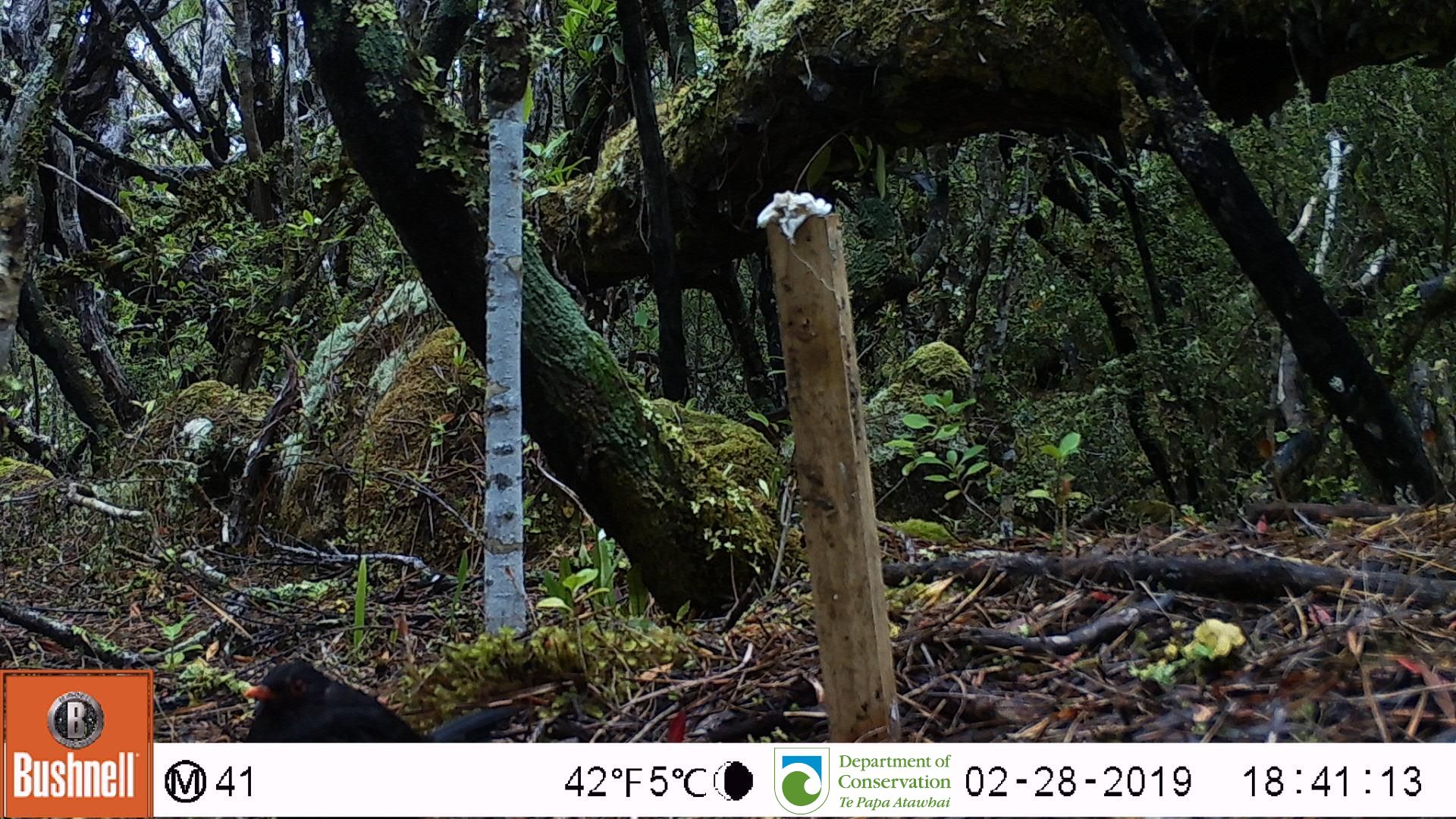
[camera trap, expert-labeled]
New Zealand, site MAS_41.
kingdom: Animalia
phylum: Chordata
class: Aves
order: Passeriformes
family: Turdidae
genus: Turdus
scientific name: Turdus merula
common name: eurasian blackbird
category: blackbird